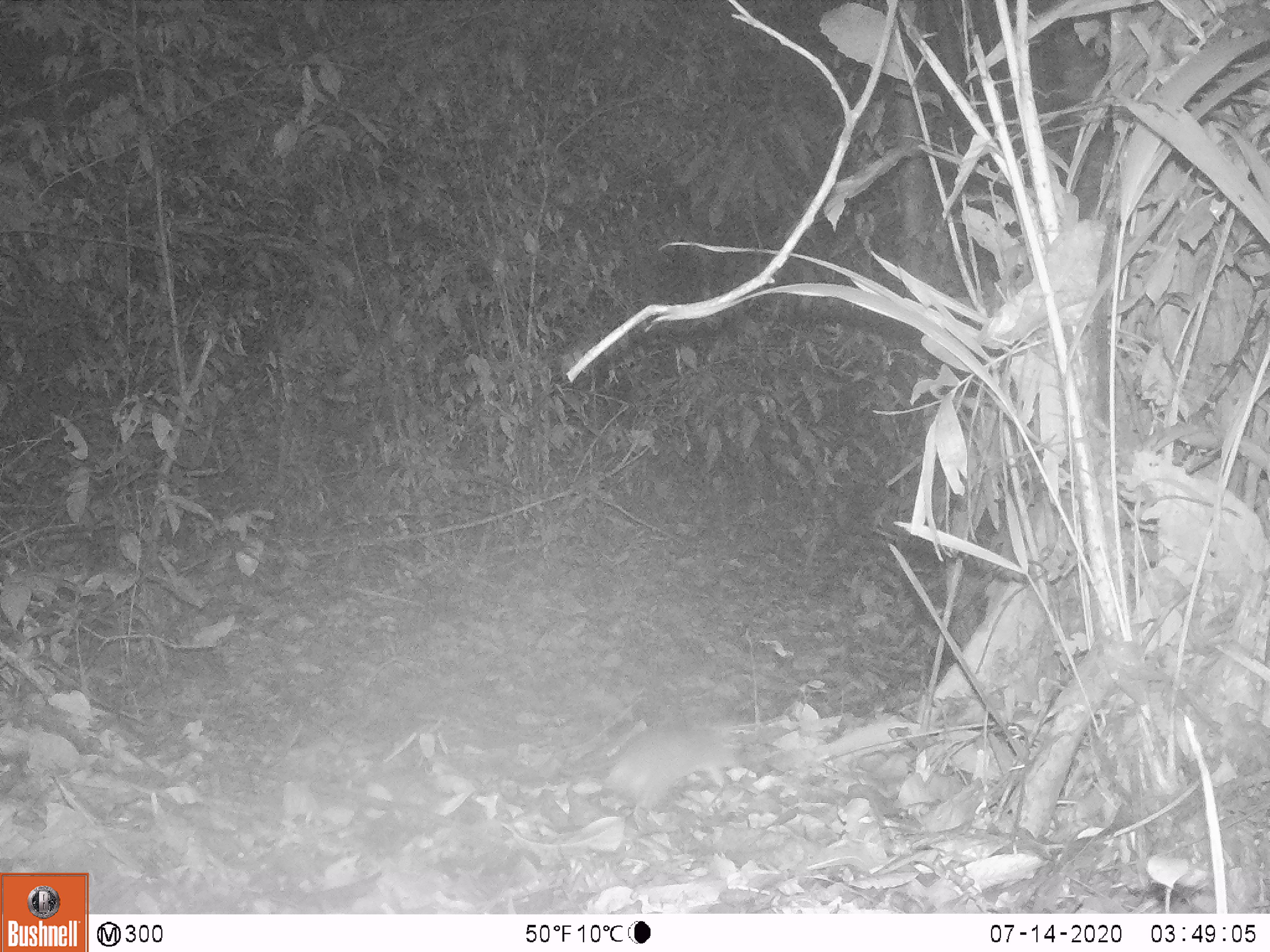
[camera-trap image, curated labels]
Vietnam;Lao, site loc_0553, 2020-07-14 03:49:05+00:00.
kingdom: Animalia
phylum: Chordata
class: Mammalia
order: Rodentia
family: Muridae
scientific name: Muridae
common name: old-world mice and rats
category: unidentified murid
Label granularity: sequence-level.